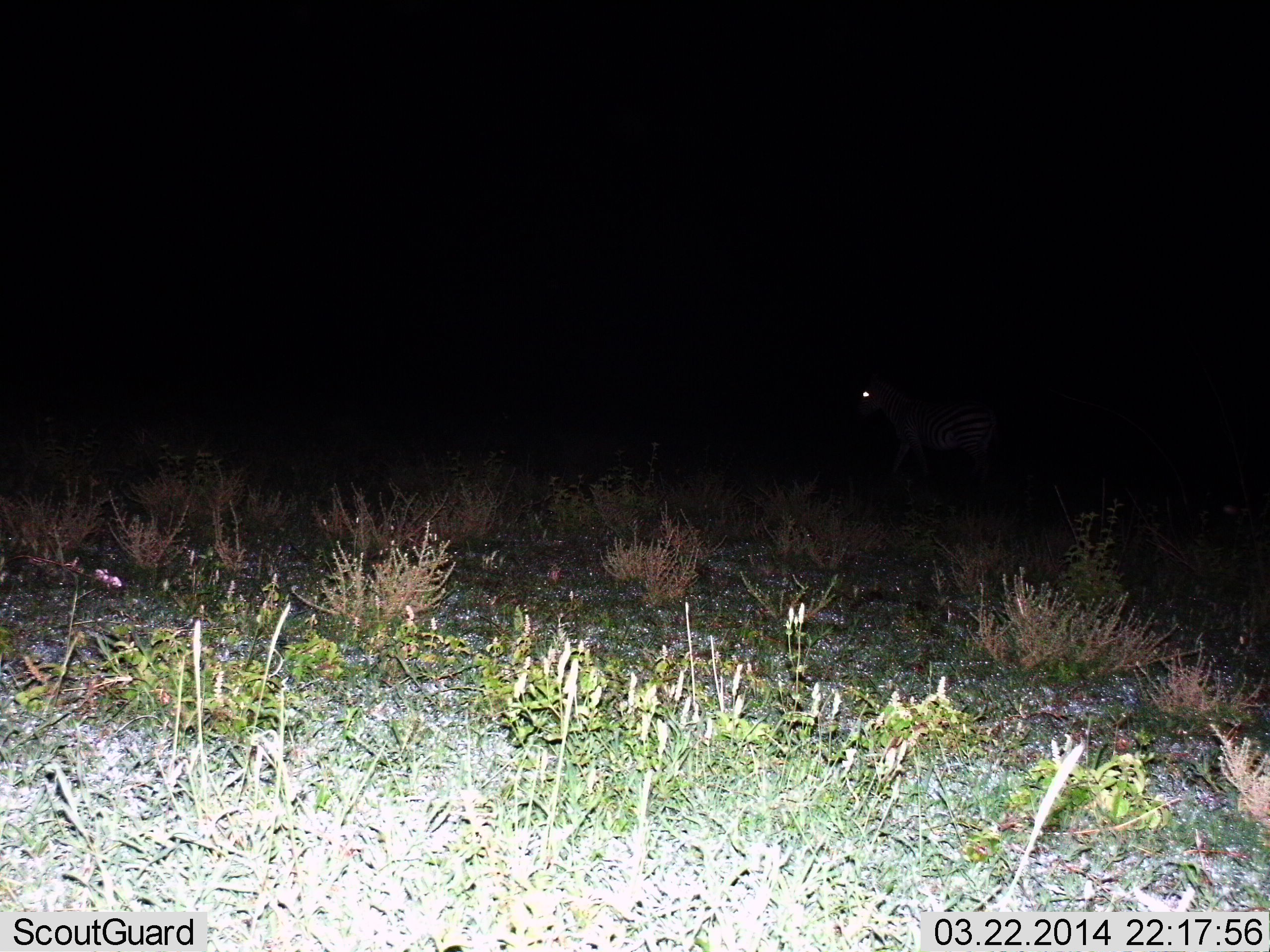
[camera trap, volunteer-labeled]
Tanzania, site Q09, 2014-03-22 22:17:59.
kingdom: Animalia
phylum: Chordata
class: Mammalia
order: Perissodactyla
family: Equidae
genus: Equus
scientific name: Equus quagga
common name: plains zebra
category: zebra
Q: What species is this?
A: Zebra (plains zebra) (Equus quagga).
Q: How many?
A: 1.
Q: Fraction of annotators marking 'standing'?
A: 40%.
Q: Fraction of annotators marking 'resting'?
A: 0%.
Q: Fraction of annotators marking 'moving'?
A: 60%.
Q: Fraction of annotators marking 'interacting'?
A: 0%.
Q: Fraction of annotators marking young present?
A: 0%.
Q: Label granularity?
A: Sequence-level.